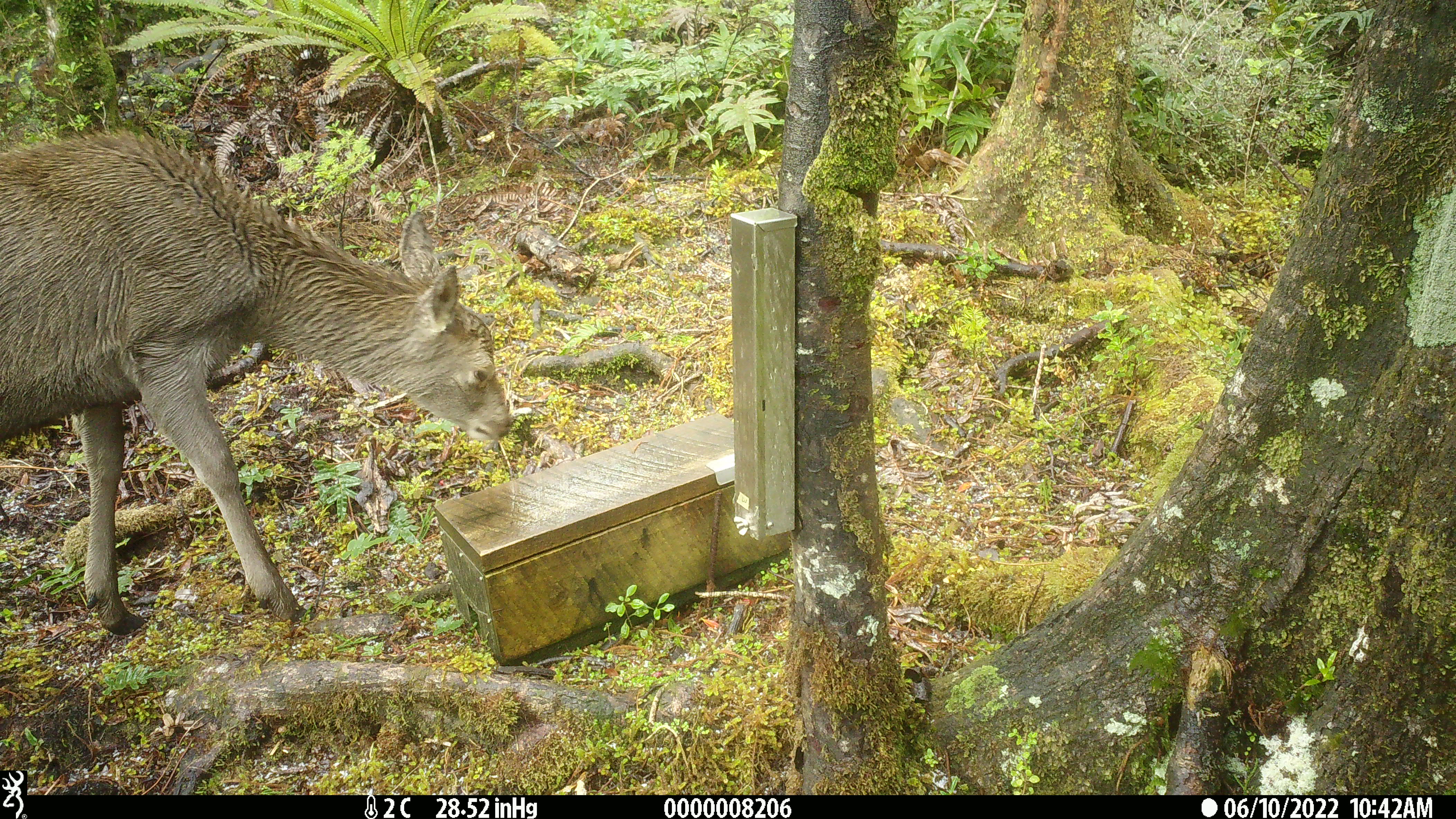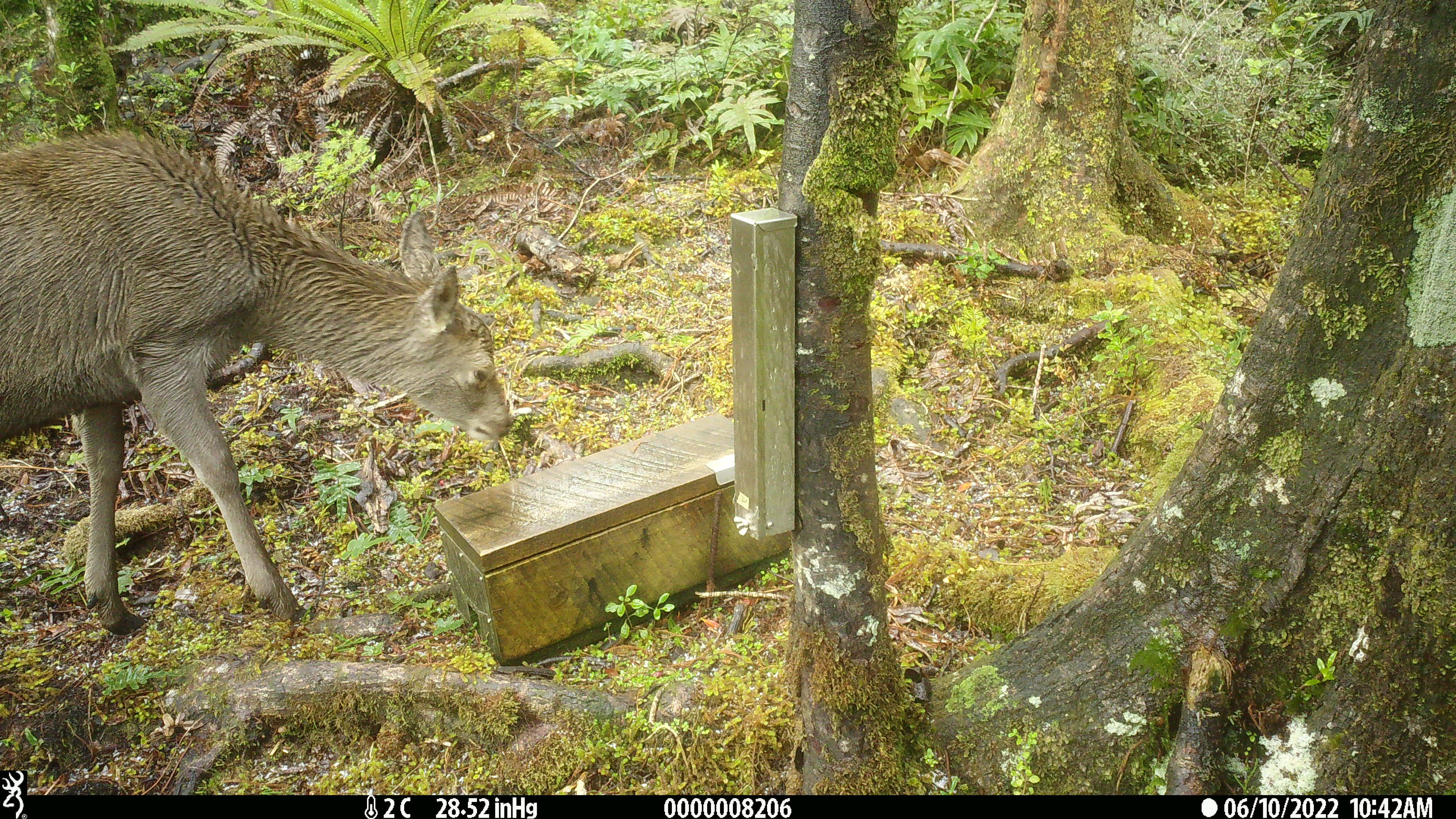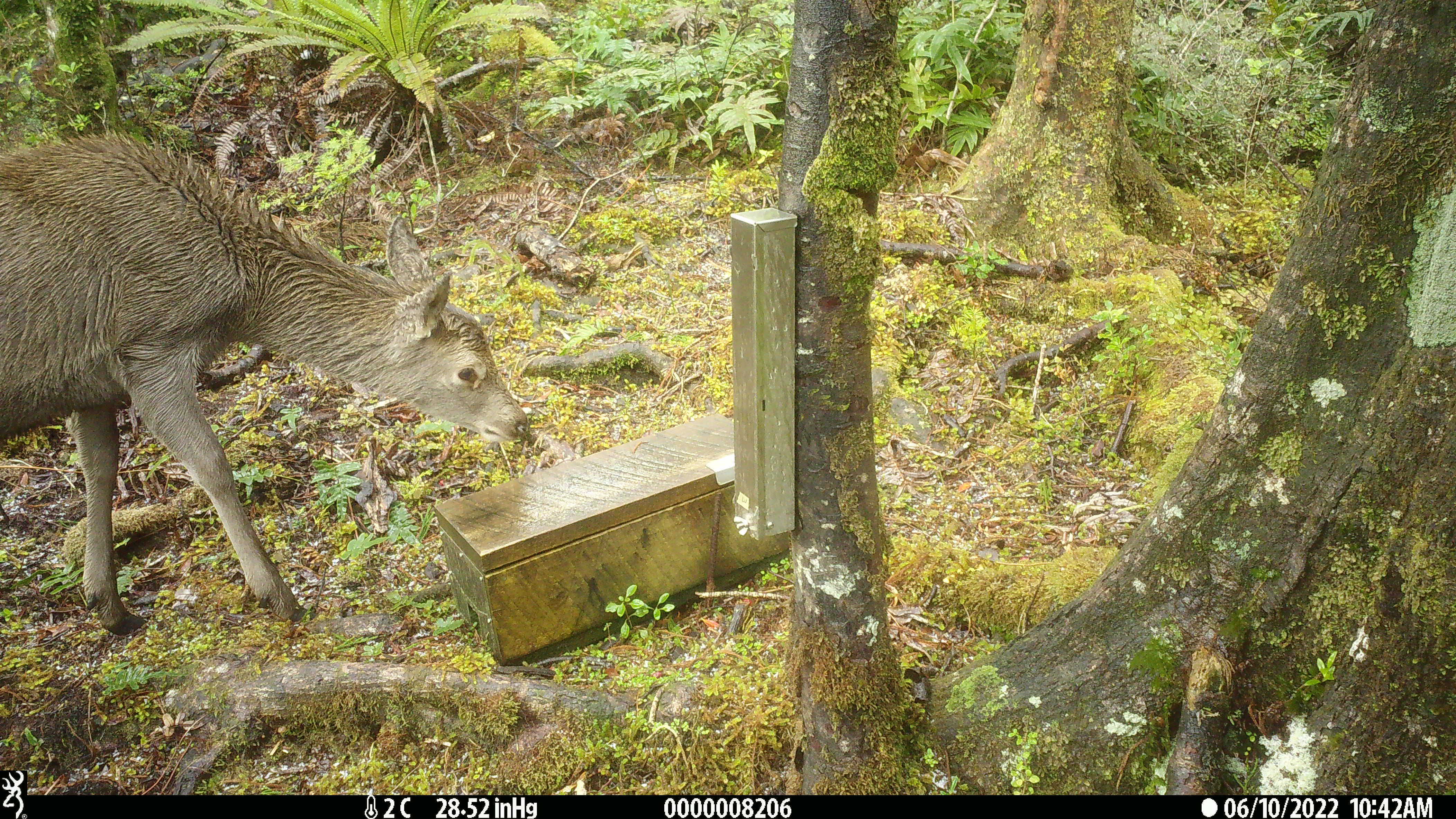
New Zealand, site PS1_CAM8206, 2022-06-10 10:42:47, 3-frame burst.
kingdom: Animalia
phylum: Chordata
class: Mammalia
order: Artiodactyla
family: Cervidae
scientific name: Cervidae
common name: deer